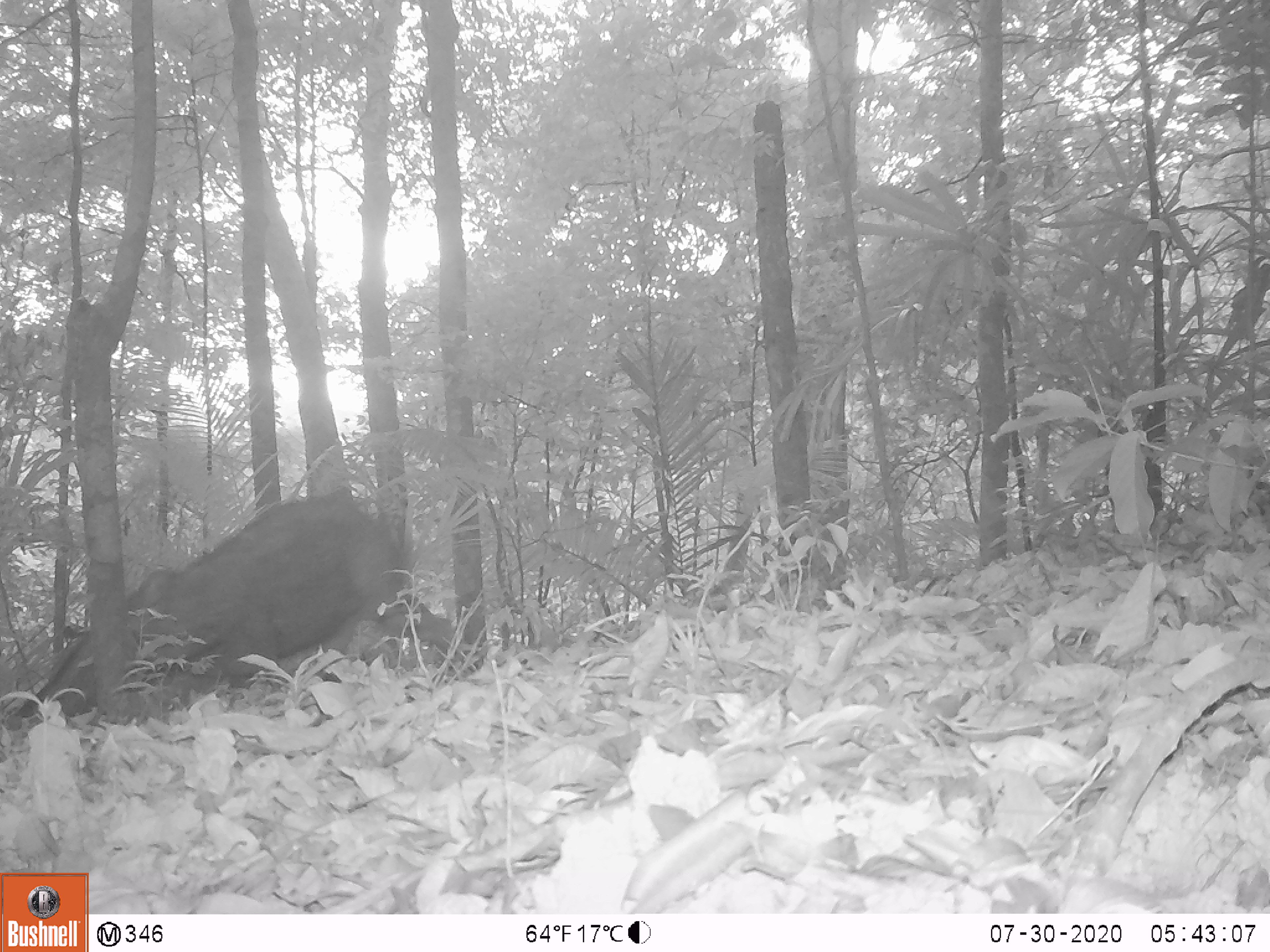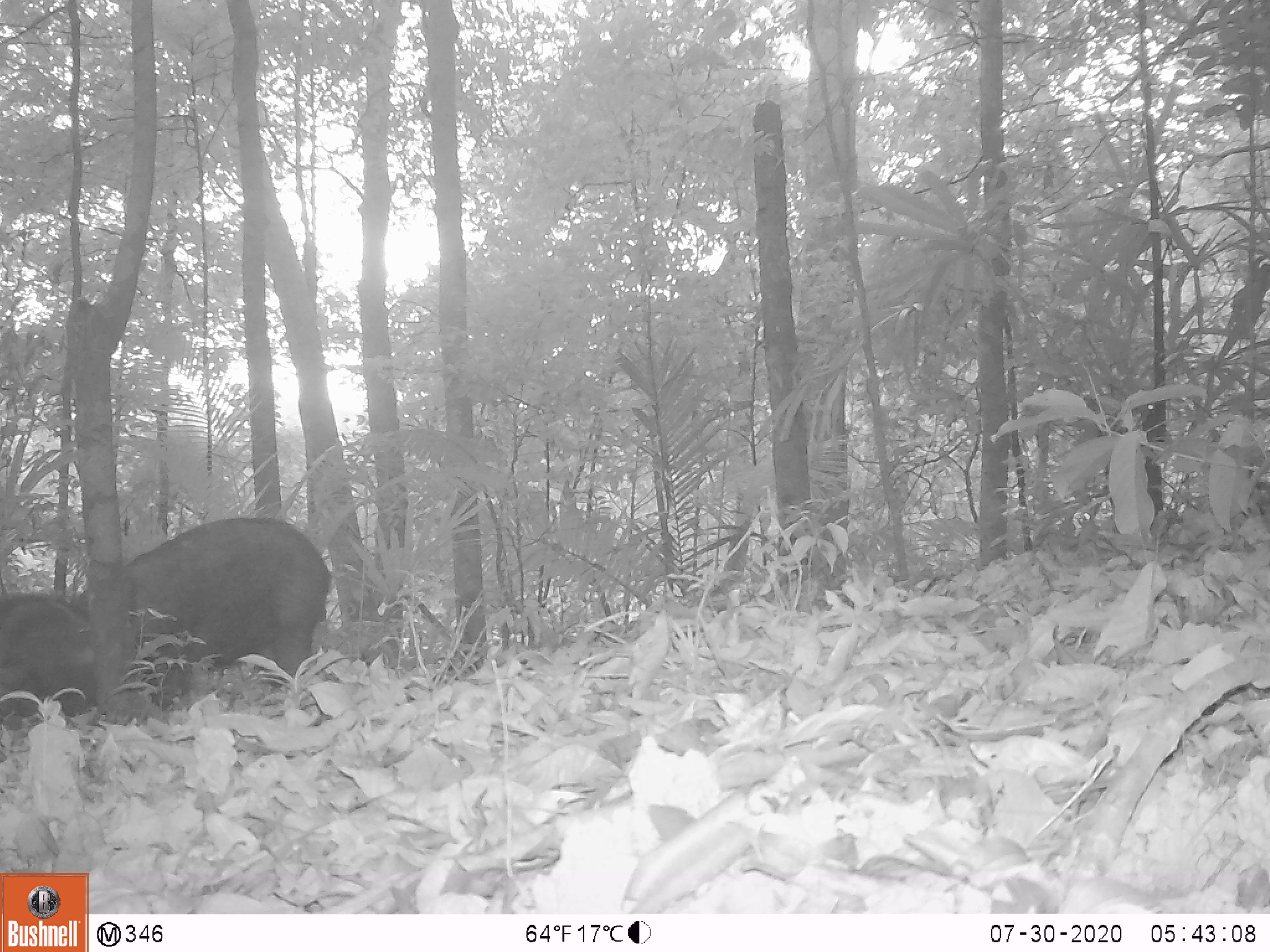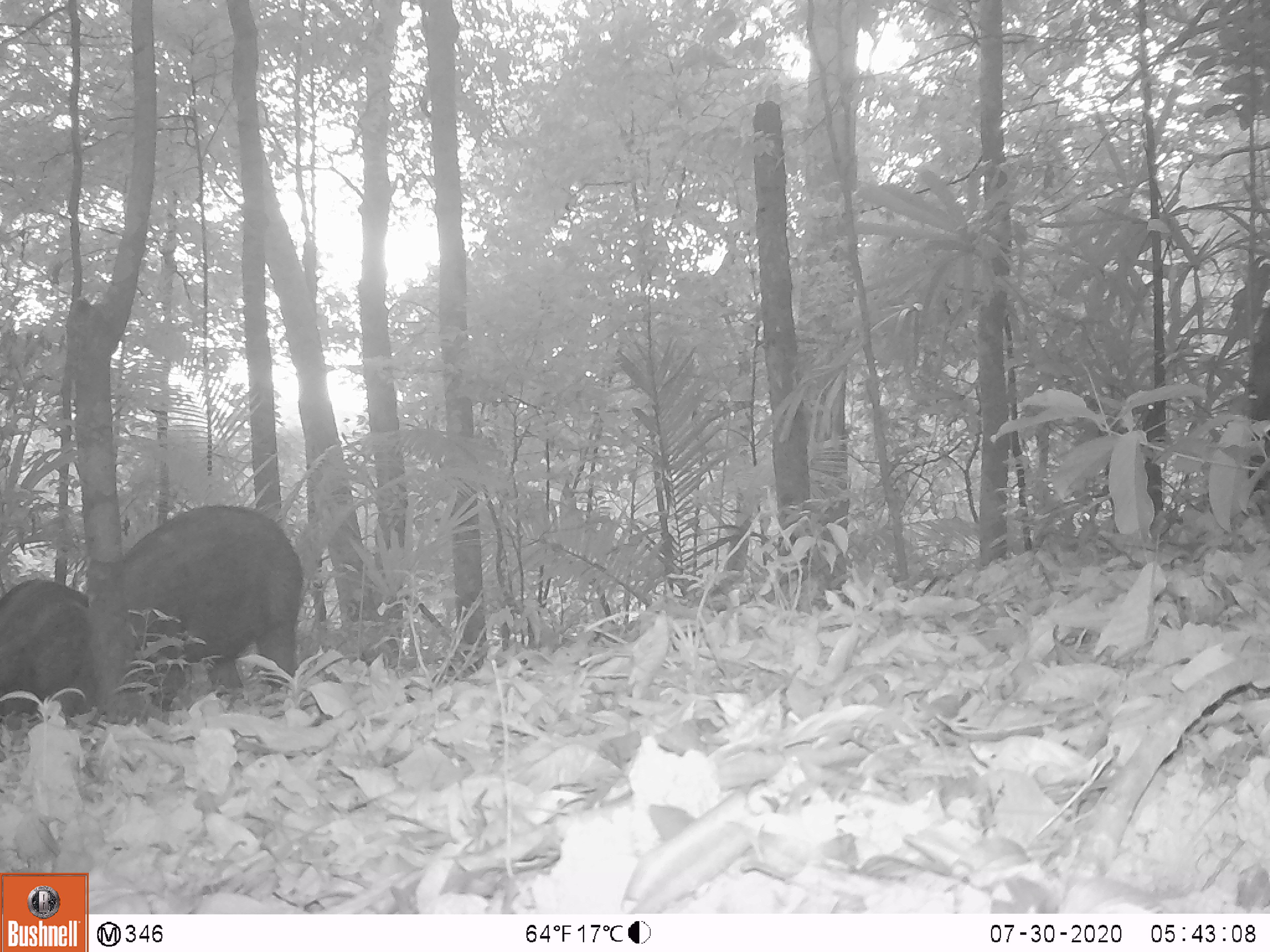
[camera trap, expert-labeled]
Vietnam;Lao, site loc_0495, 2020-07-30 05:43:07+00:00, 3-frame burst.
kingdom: Animalia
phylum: Chordata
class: Mammalia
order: Artiodactyla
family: Suidae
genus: Sus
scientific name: Sus scrofa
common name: eurasian wild pig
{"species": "eurasian wild pig (Sus scrofa)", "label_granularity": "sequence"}